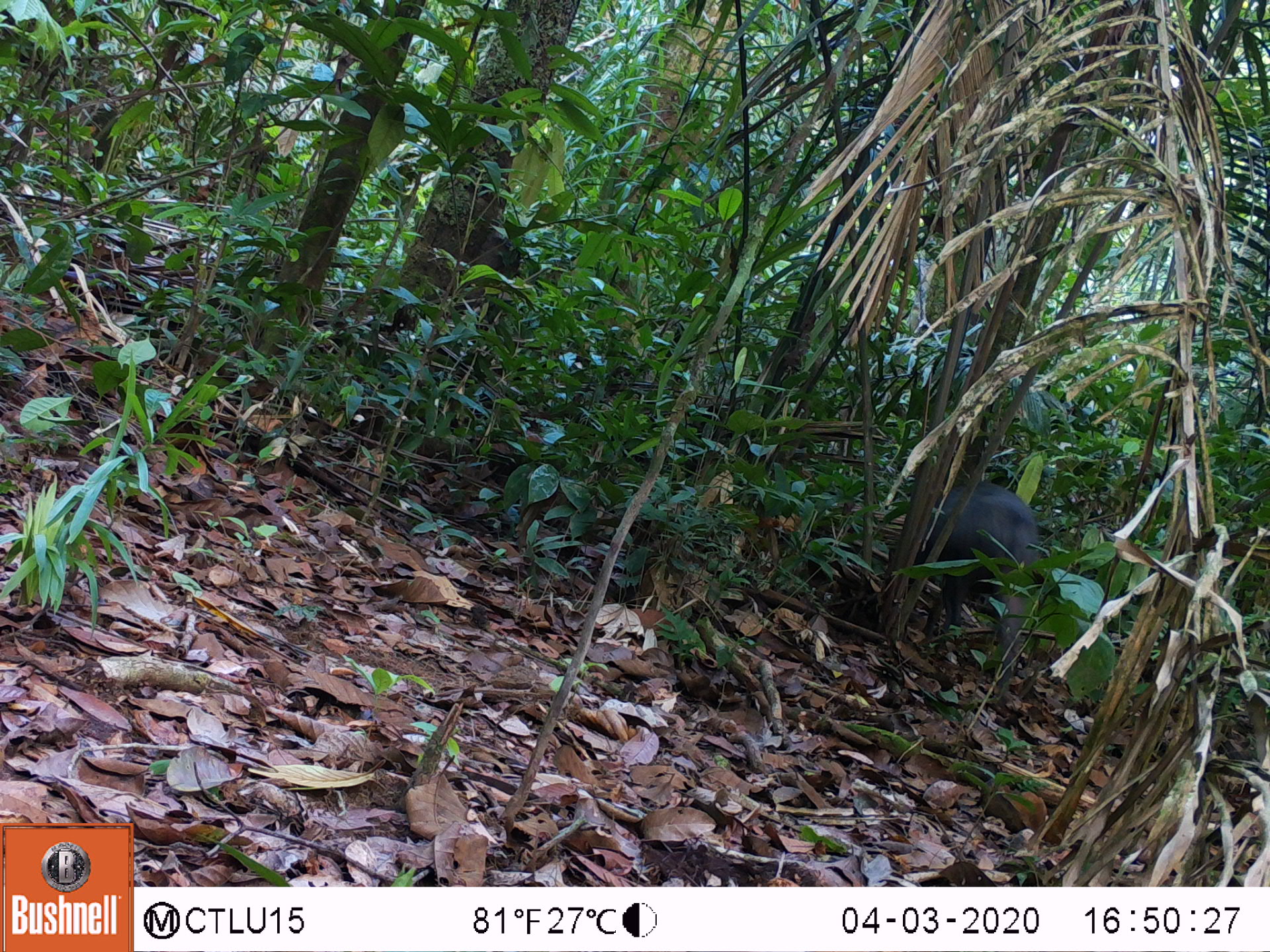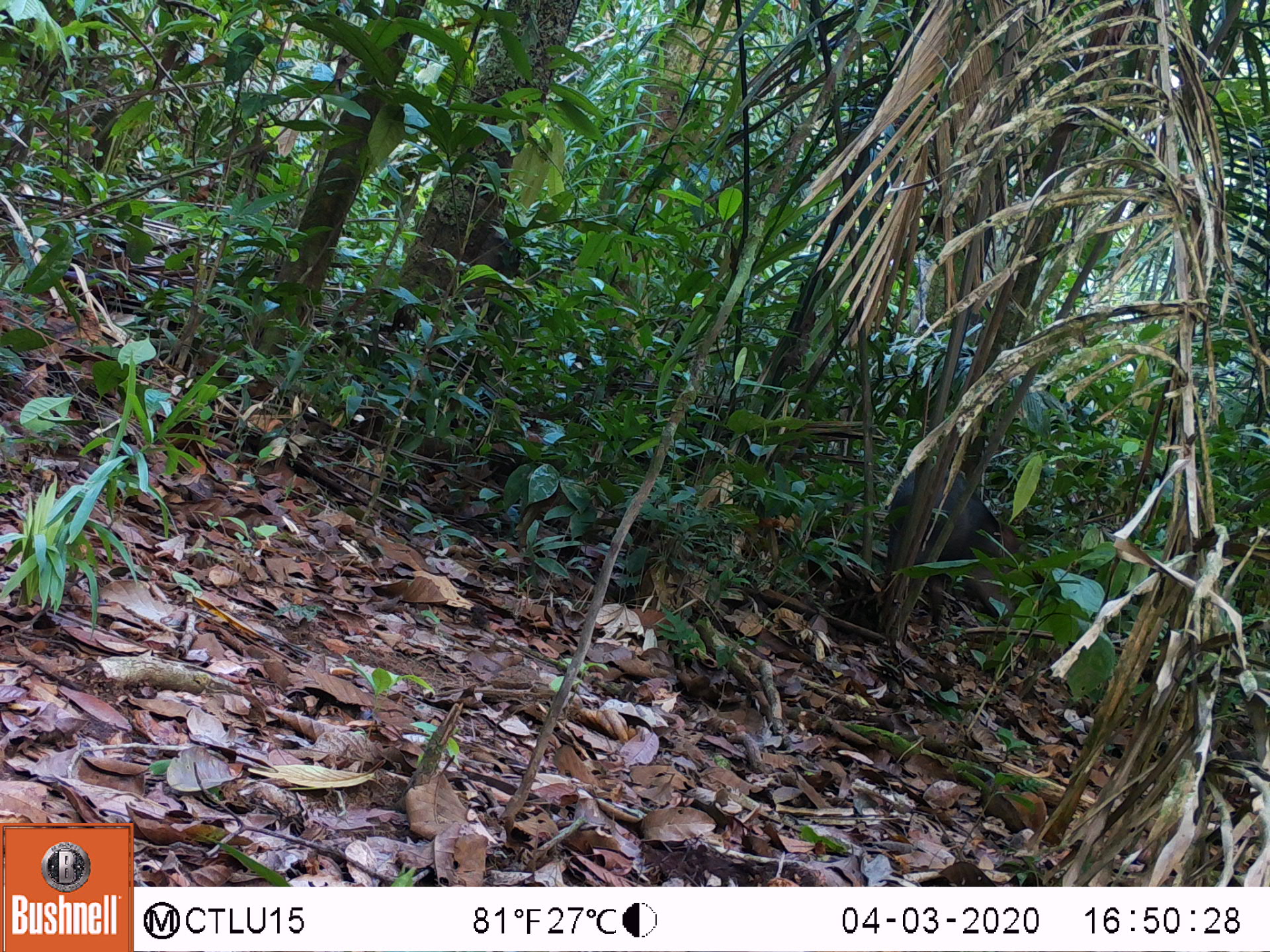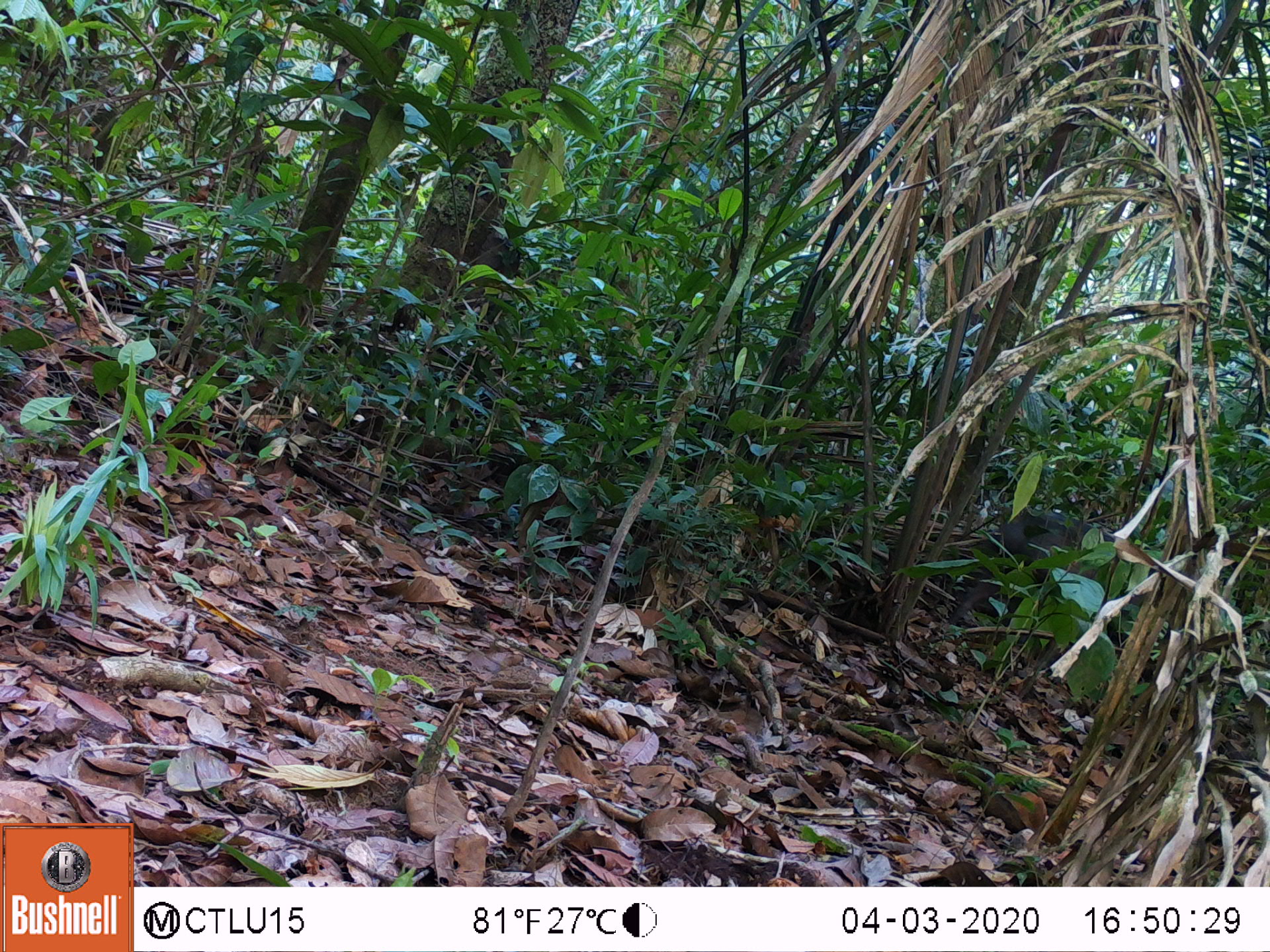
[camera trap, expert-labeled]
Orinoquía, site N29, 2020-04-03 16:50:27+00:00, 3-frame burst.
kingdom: Animalia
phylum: Chordata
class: Mammalia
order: Artiodactyla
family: Tayassuidae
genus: Pecari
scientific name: Pecari tajacu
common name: collared peccary